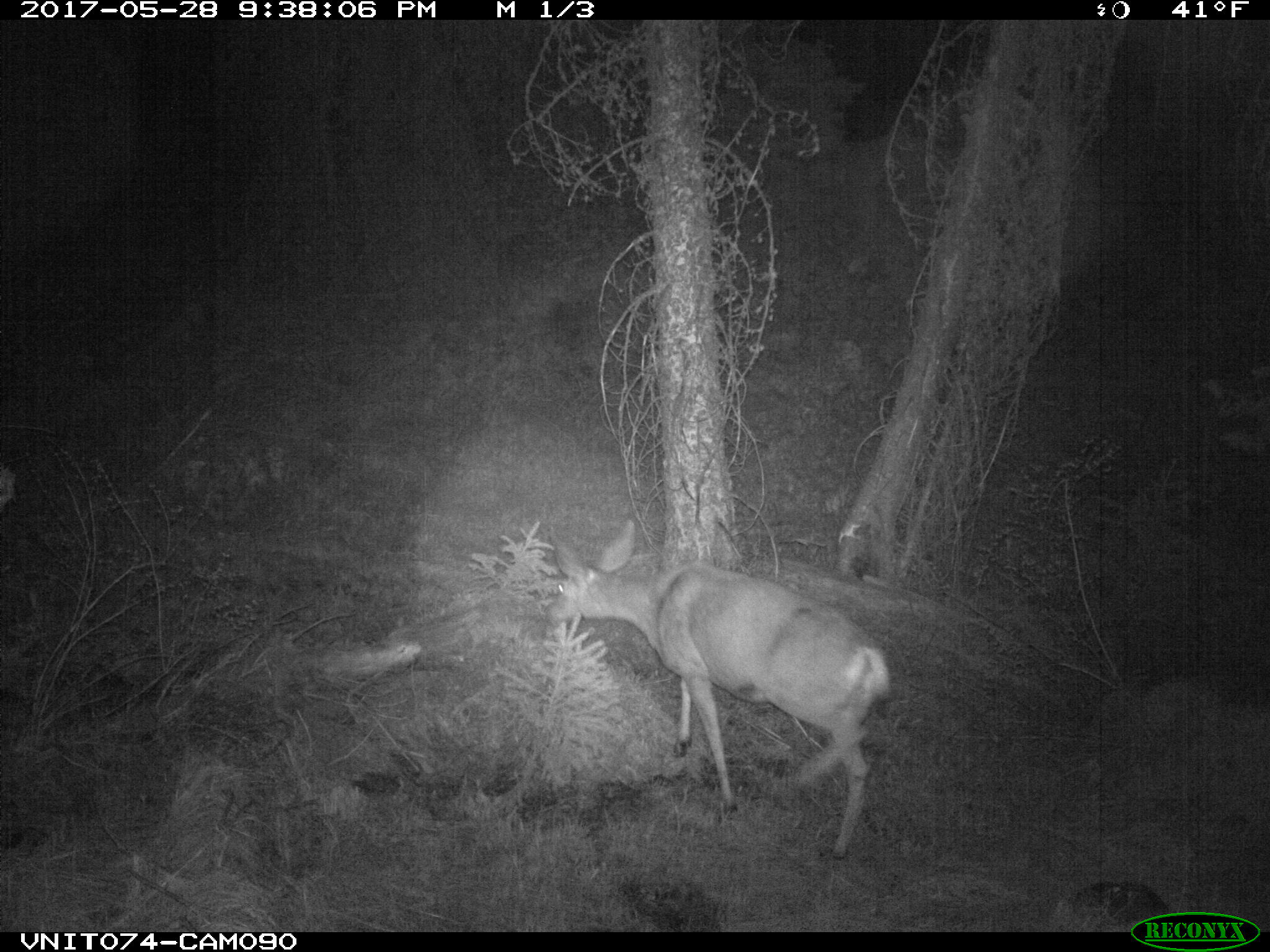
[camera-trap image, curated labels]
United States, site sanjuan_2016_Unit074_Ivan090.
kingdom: Animalia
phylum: Chordata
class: Mammalia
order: Artiodactyla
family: Cervidae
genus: Odocoileus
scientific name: Odocoileus hemionus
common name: mule deer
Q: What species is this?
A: Odocoileus hemionus (mule deer).